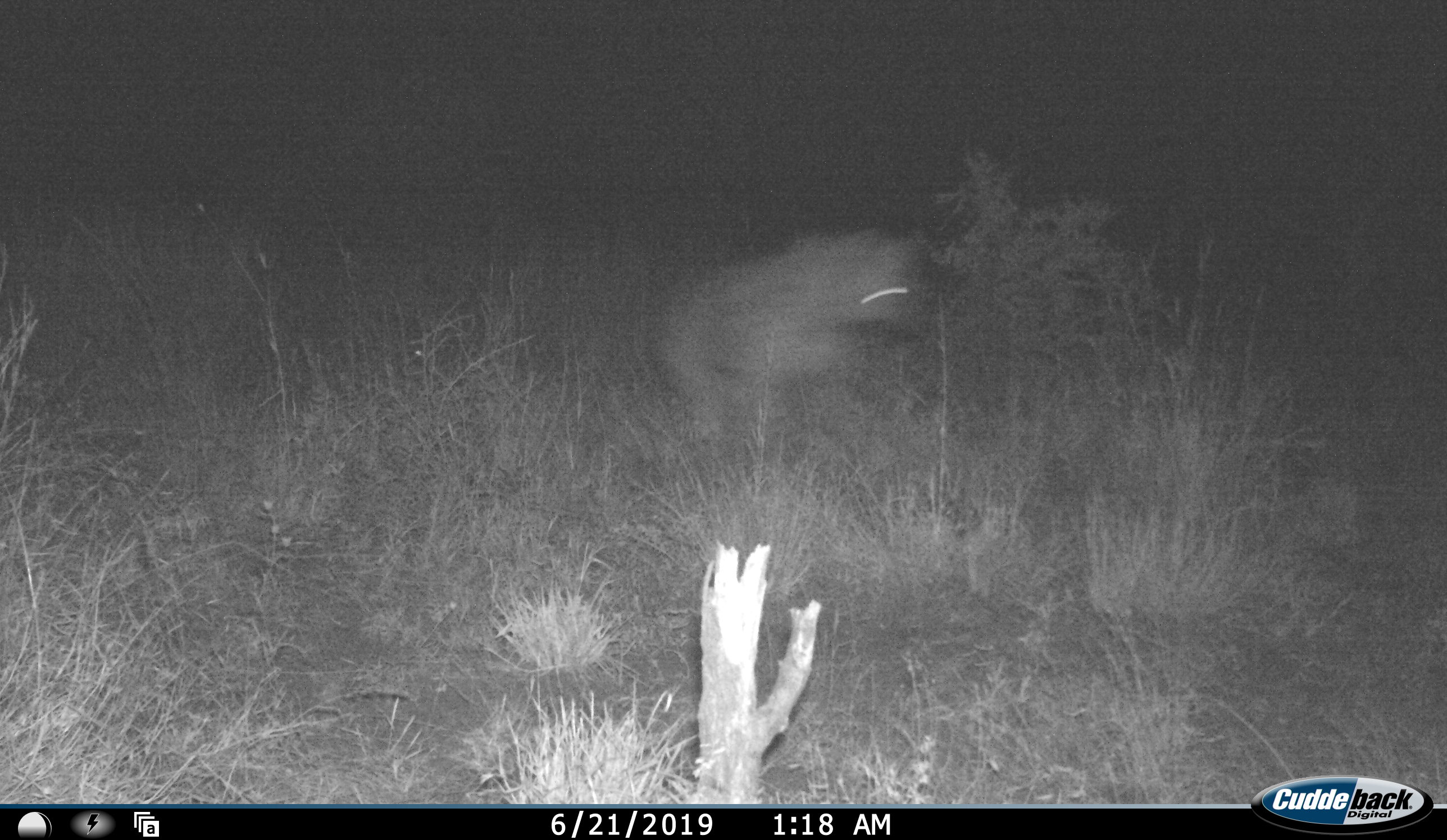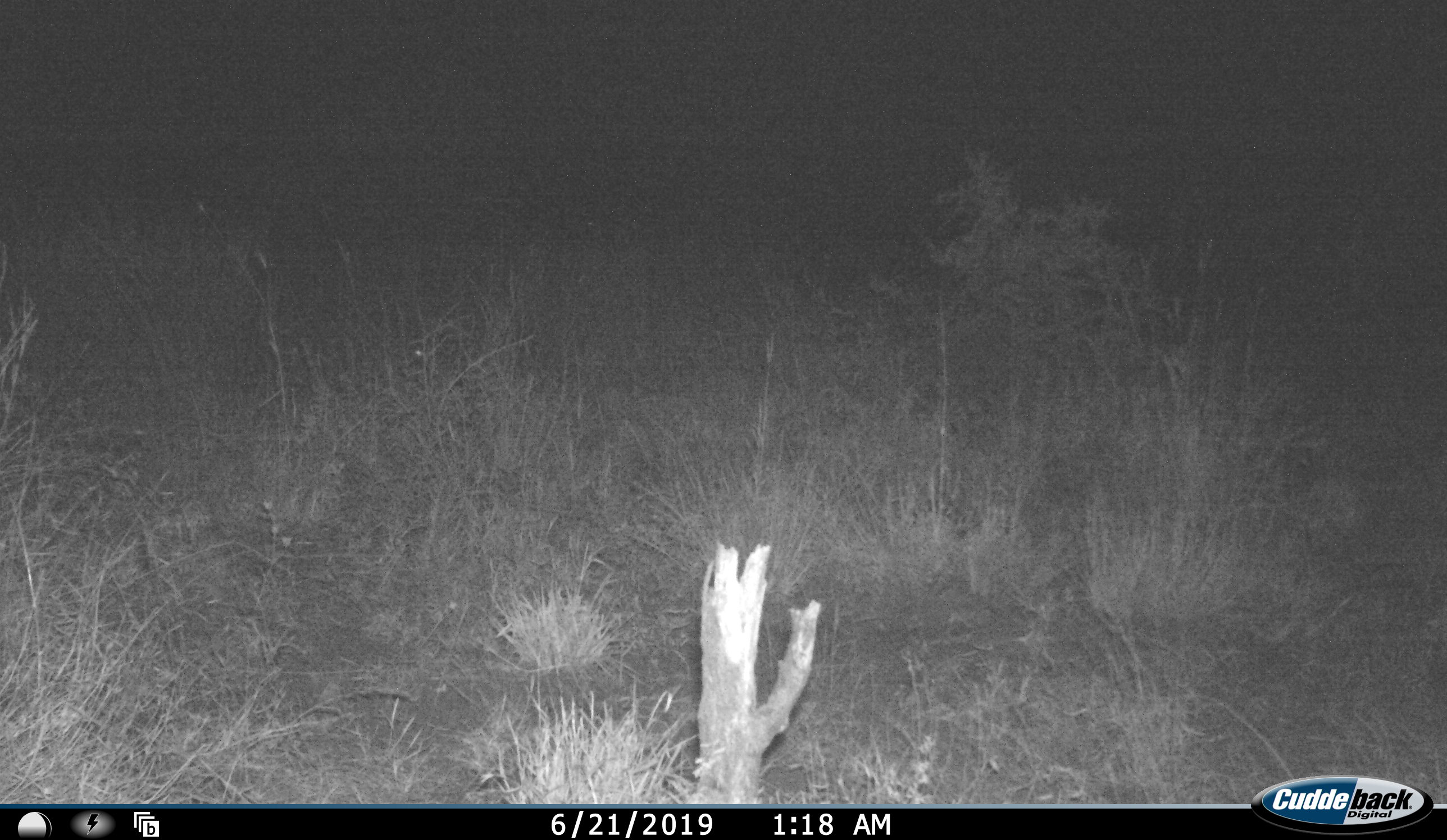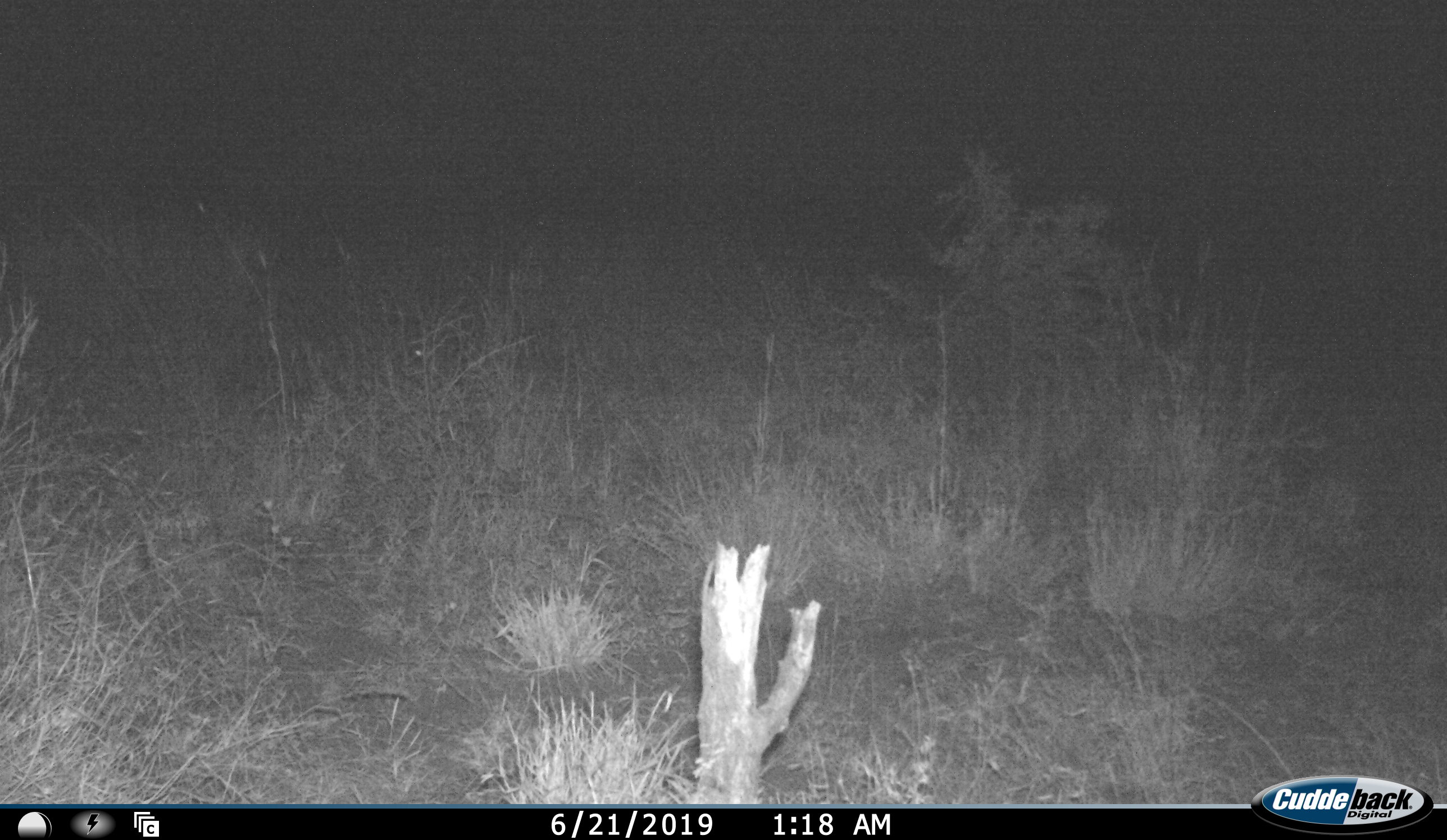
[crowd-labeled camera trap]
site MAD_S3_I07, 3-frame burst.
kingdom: Animalia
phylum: Chordata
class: Mammalia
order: Carnivora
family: Hyaenidae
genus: Crocuta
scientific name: Crocuta crocuta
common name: spotted hyena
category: hyenaspotted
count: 1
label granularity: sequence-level